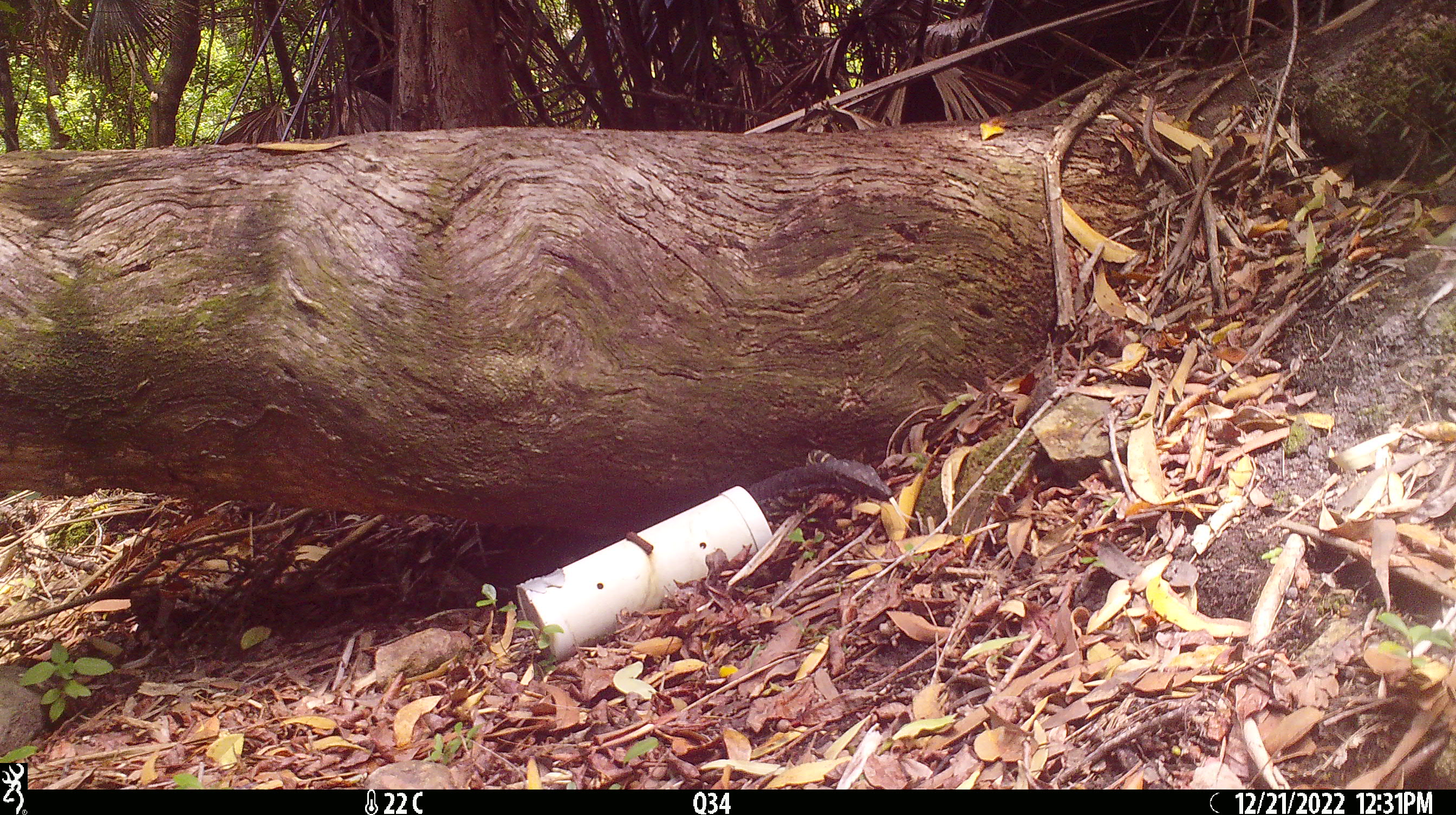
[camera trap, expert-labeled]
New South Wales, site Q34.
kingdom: Animalia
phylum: Chordata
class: Reptilia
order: Squamata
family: Varanidae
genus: Varanus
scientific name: Varanus varius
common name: lace monitor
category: goanna